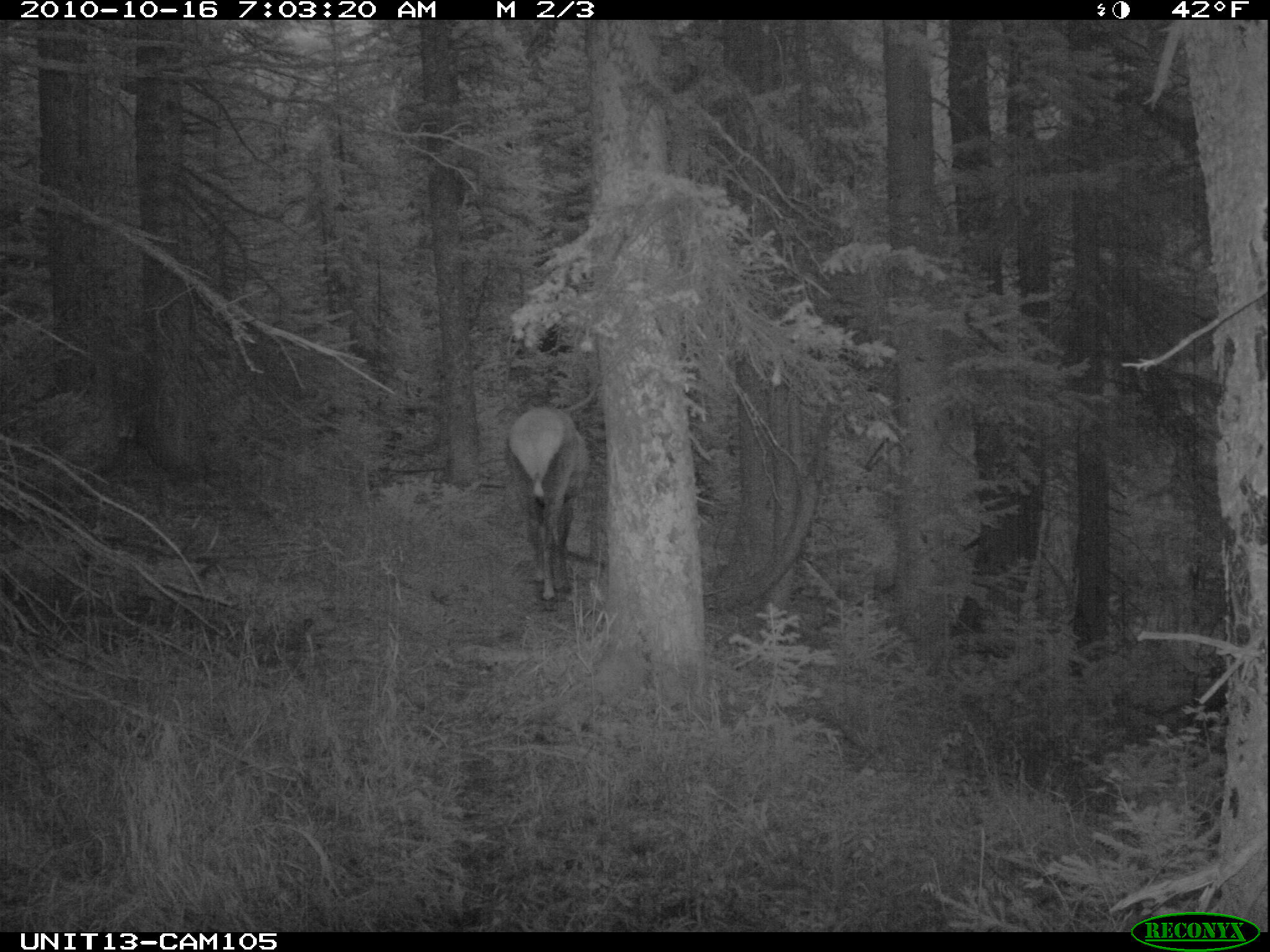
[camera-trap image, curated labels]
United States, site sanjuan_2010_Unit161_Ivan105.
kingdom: Animalia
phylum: Chordata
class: Mammalia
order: Artiodactyla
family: Cervidae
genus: Cervus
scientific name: Cervus elaphus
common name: red deer